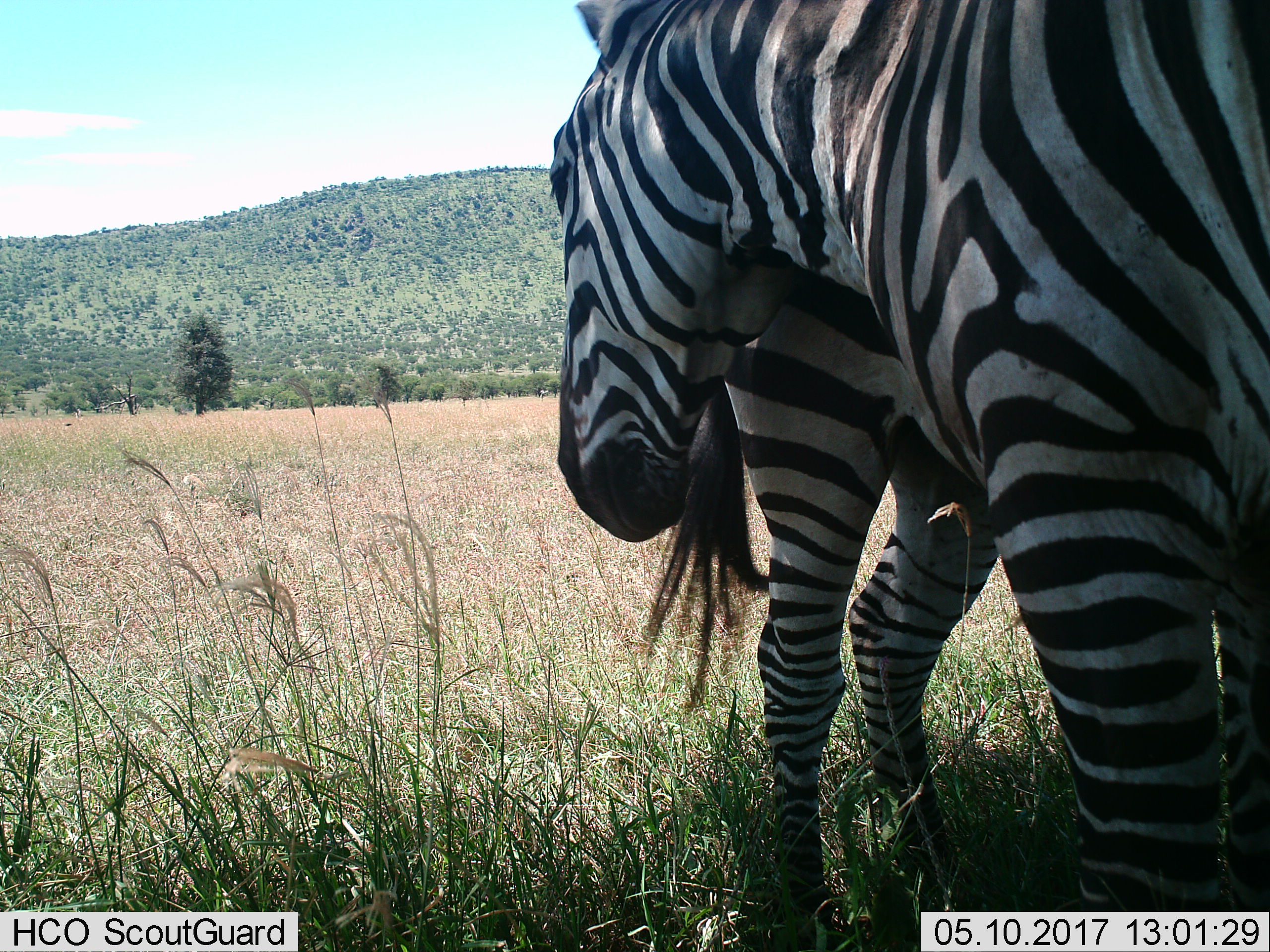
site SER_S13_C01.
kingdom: Animalia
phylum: Chordata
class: Mammalia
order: Perissodactyla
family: Equidae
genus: Equus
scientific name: Equus quagga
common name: plains zebra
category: zebraplains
Zebraplains (plains zebra) (Equus quagga), count 2. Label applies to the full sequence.